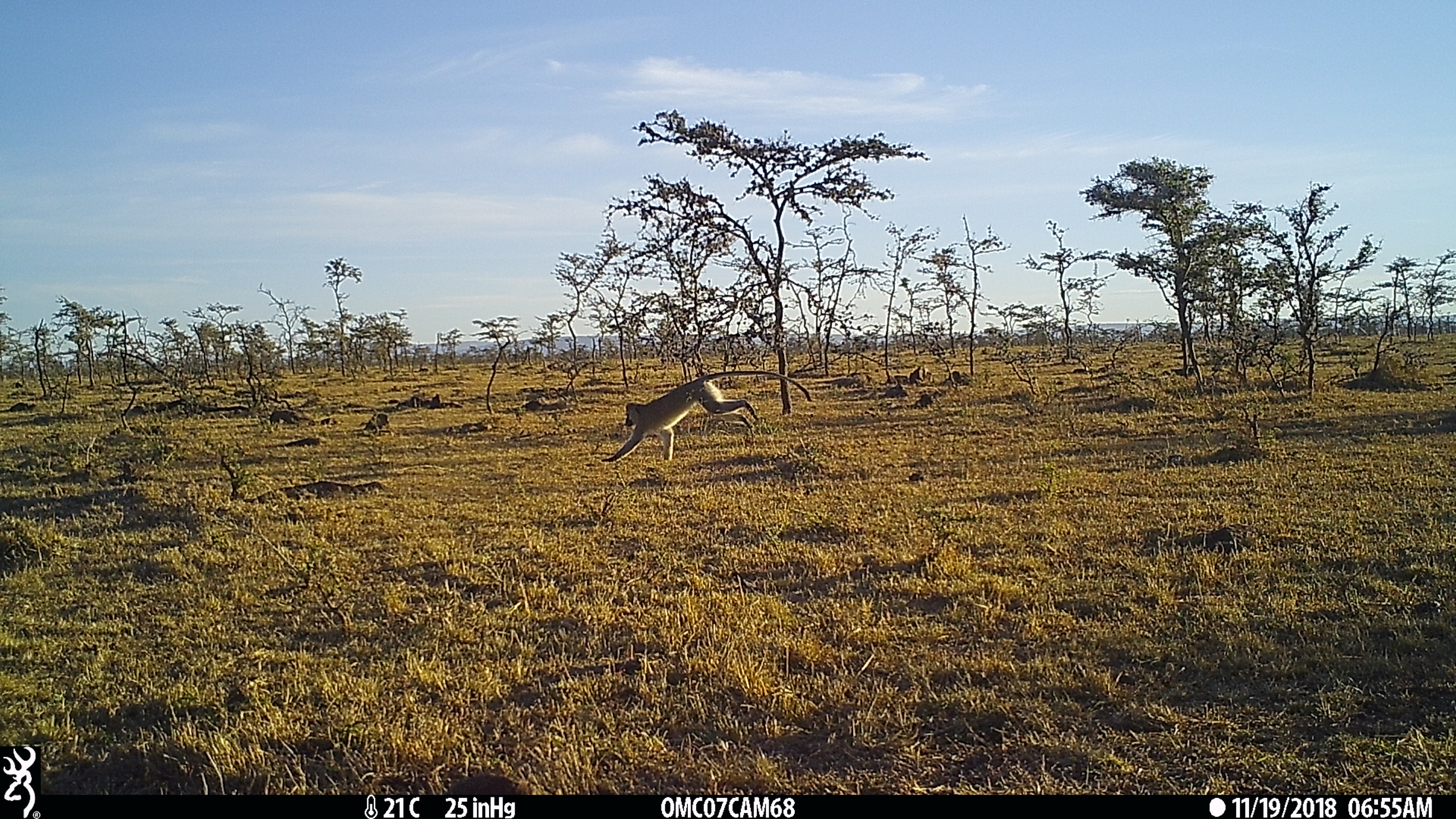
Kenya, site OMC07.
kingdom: Animalia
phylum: Chordata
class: Mammalia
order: Primates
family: Cercopithecidae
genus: Chlorocebus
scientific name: Chlorocebus pygerythrus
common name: vervet monkey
Vervet monkey (Chlorocebus pygerythrus).